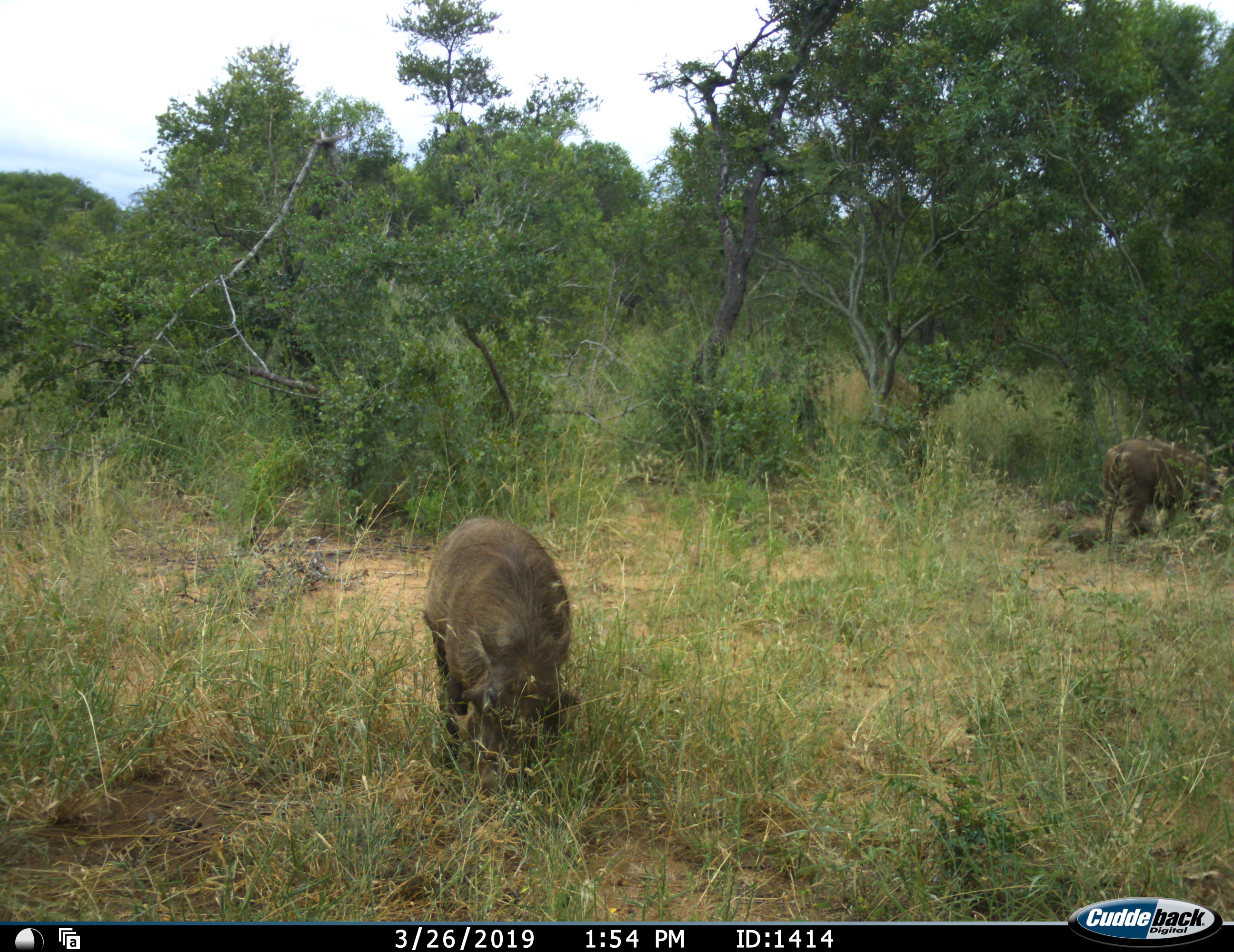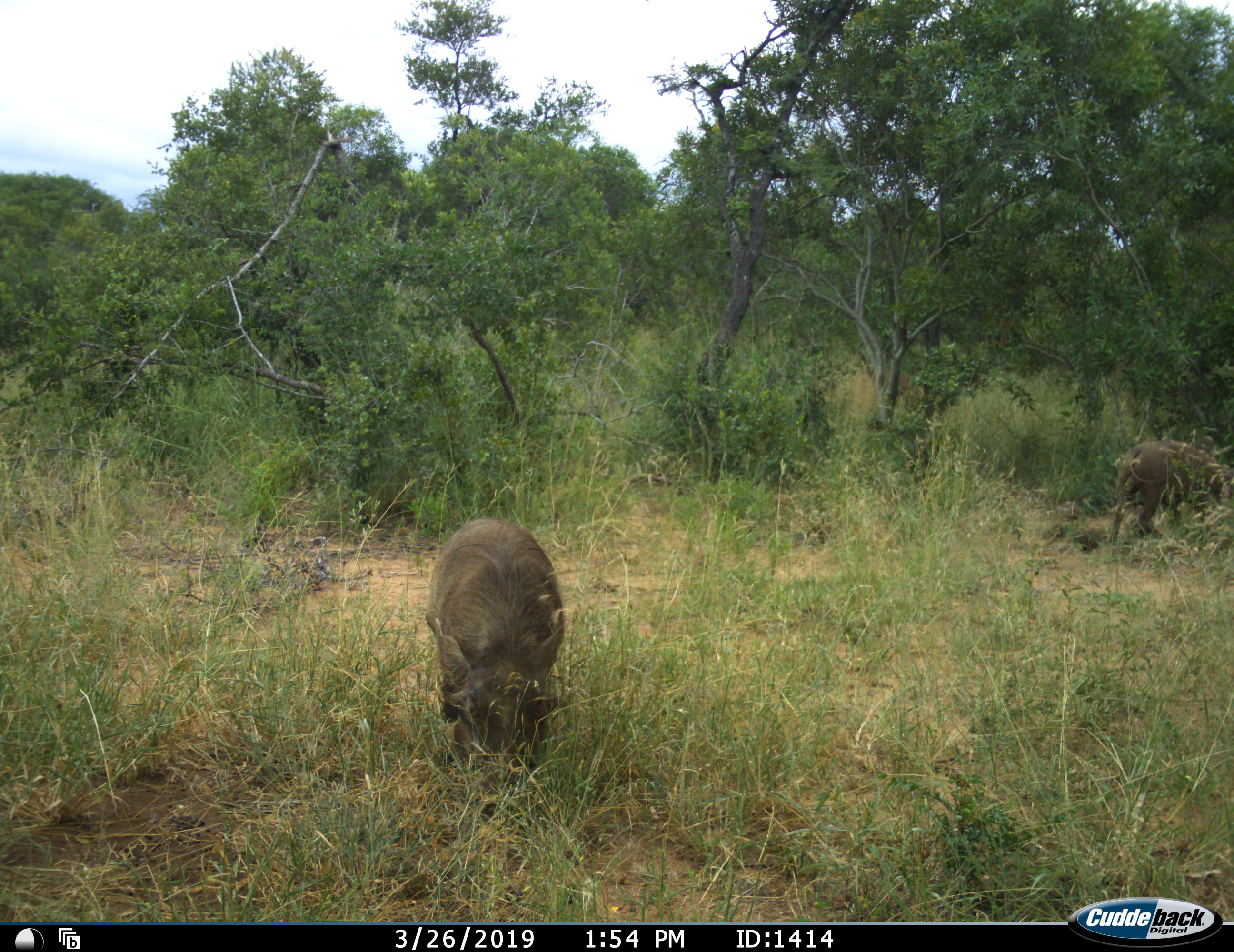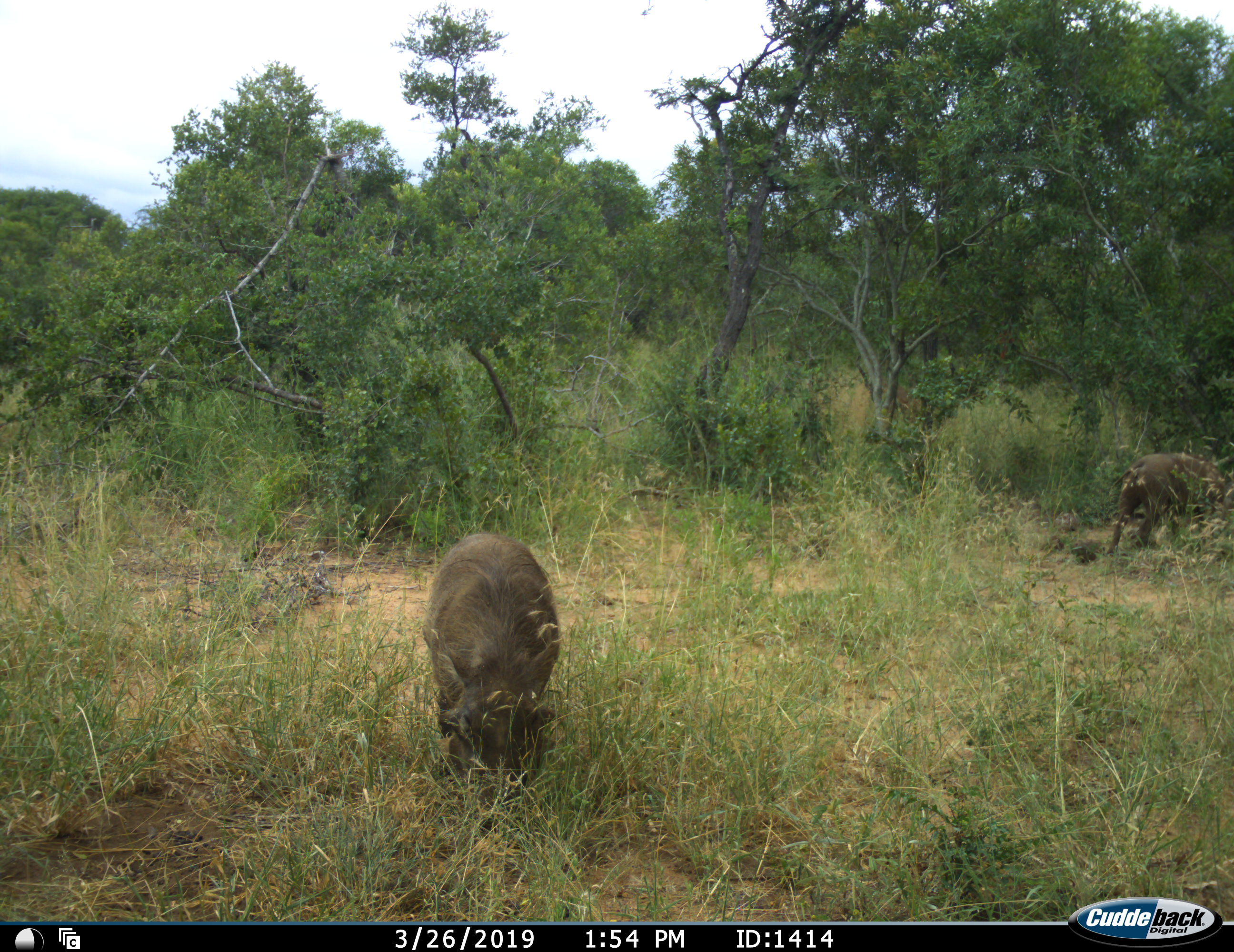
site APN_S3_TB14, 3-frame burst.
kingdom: Animalia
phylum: Chordata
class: Mammalia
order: Artiodactyla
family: Suidae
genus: Phacochoerus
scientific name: Phacochoerus africanus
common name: warthog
Warthog (Phacochoerus africanus), count 2. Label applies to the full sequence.